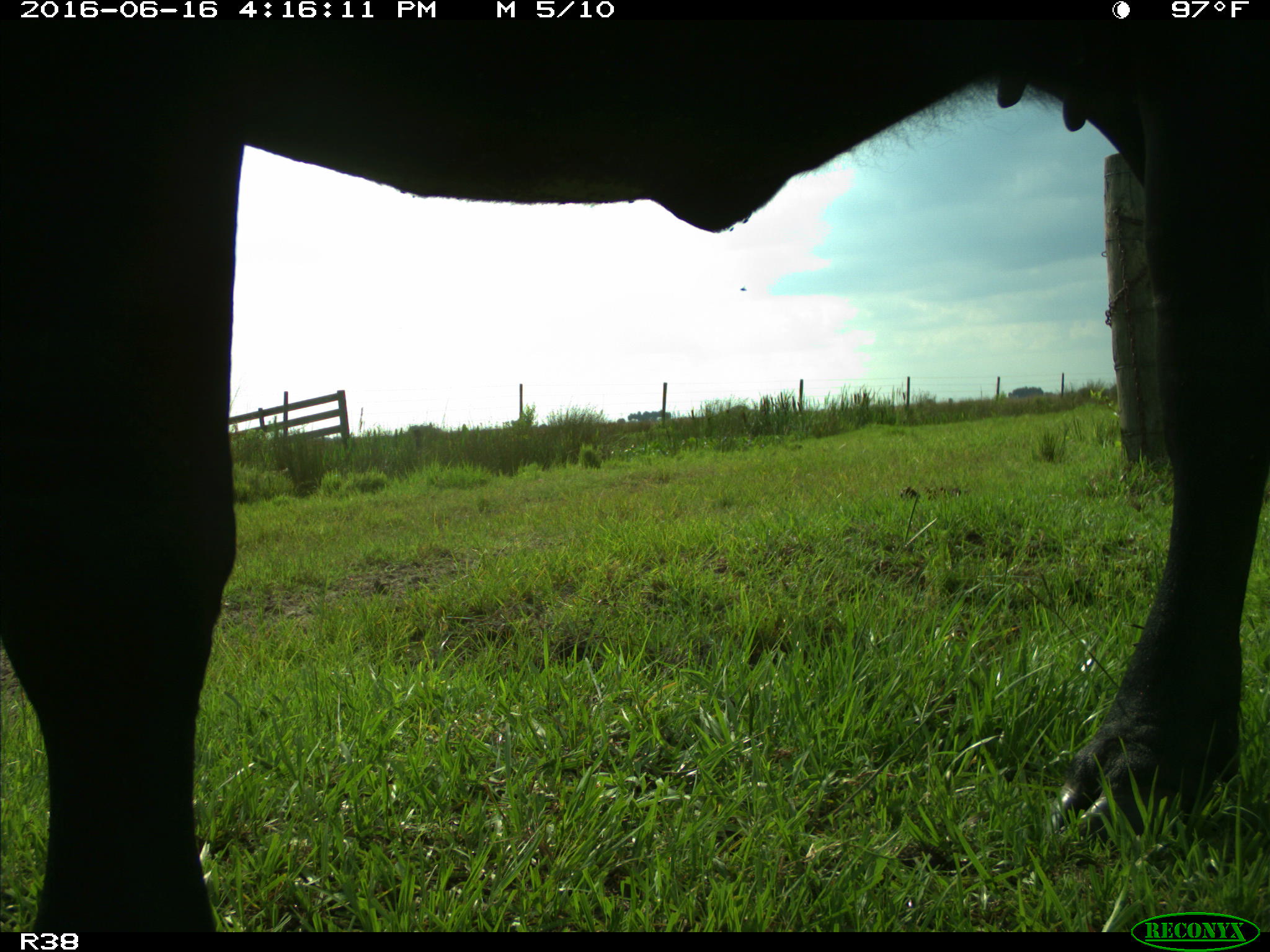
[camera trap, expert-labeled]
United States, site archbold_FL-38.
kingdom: Animalia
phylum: Chordata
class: Mammalia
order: Artiodactyla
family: Bovidae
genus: Bos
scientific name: Bos taurus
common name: domestic cow